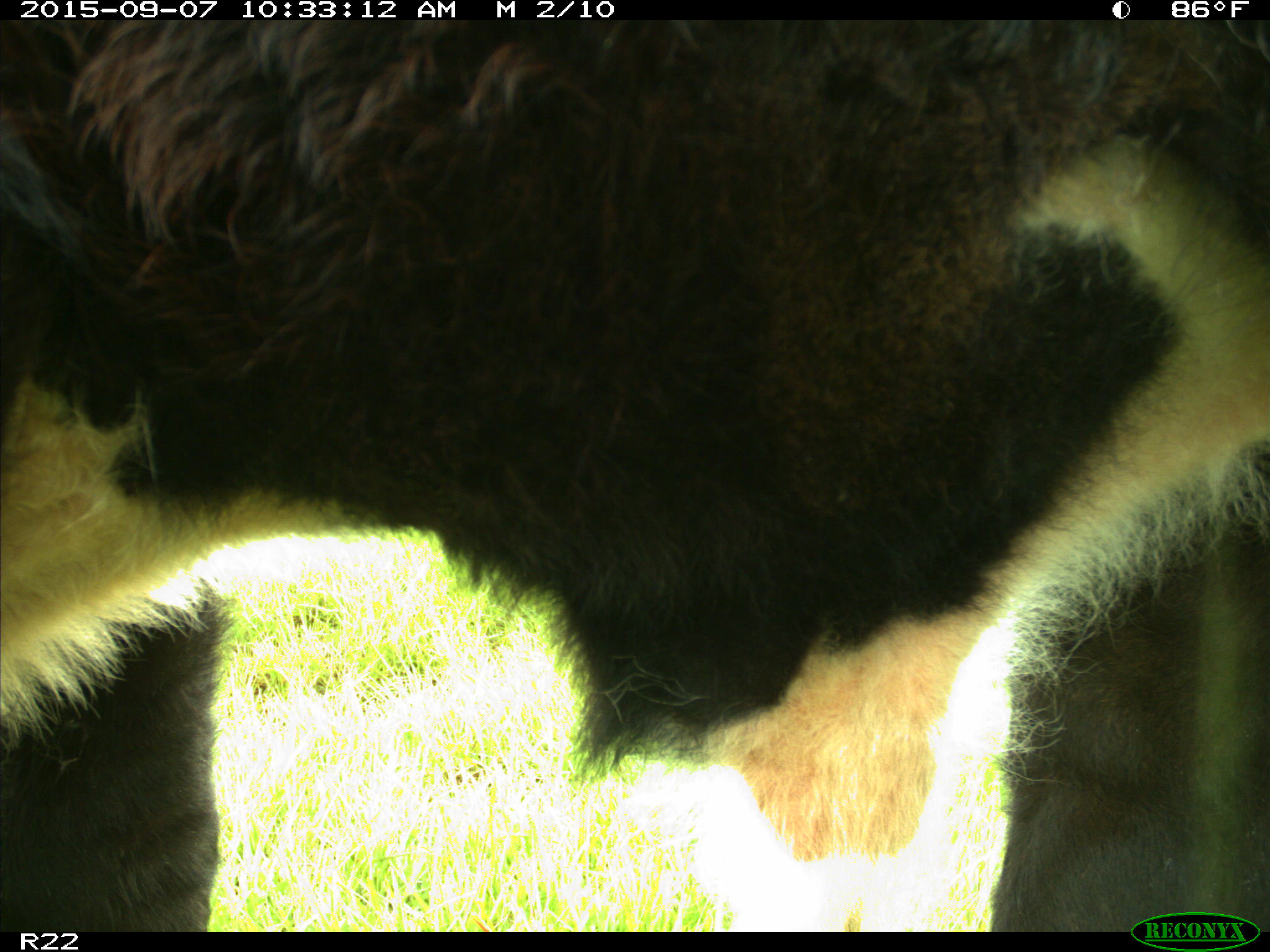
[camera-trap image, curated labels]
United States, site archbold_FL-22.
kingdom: Animalia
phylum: Chordata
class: Mammalia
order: Artiodactyla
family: Bovidae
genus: Bos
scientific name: Bos taurus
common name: domestic cow